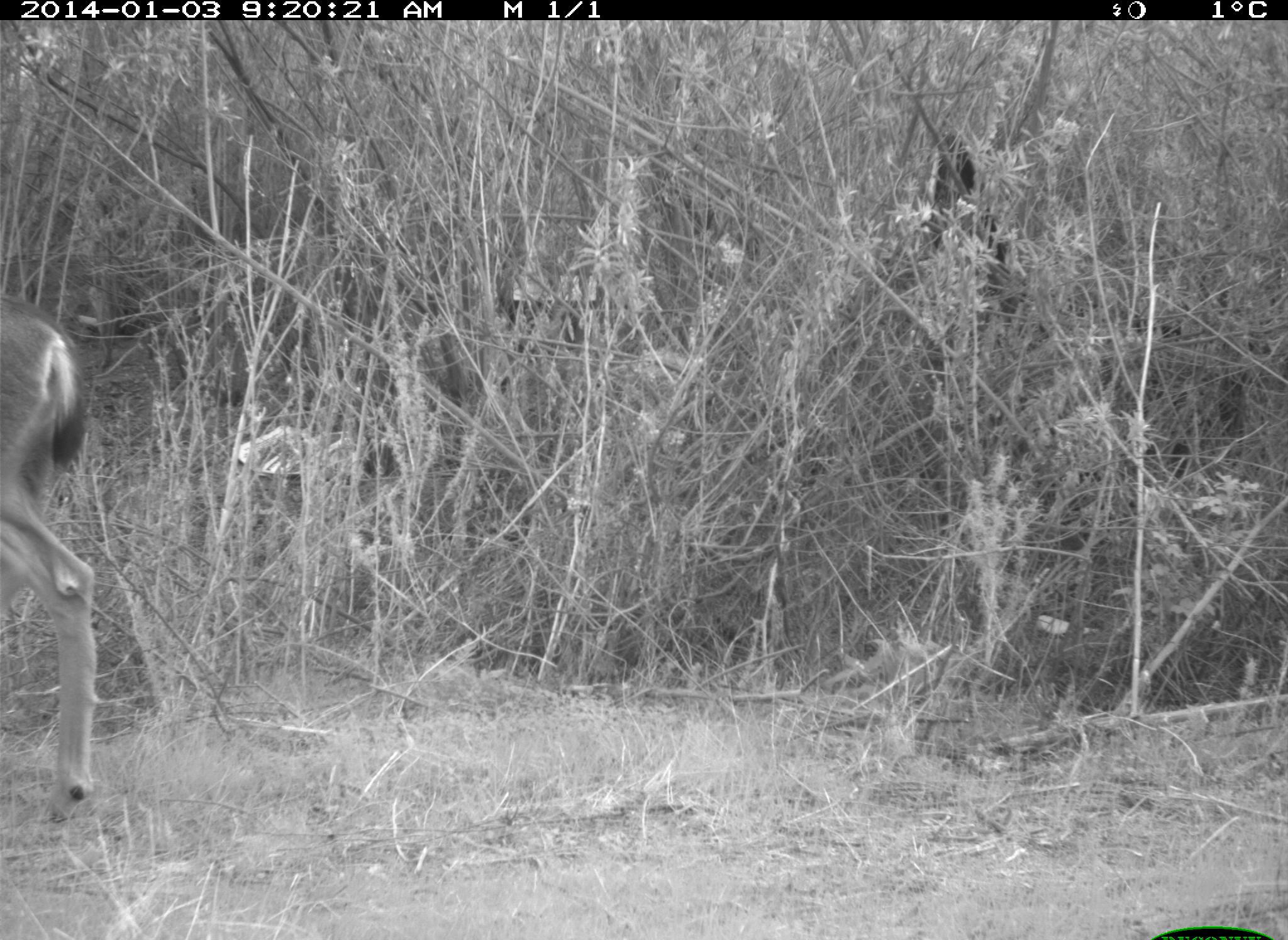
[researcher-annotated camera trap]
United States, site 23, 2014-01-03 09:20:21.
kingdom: Animalia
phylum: Chordata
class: Mammalia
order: Artiodactyla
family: Cervidae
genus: Odocoileus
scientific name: Odocoileus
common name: deer